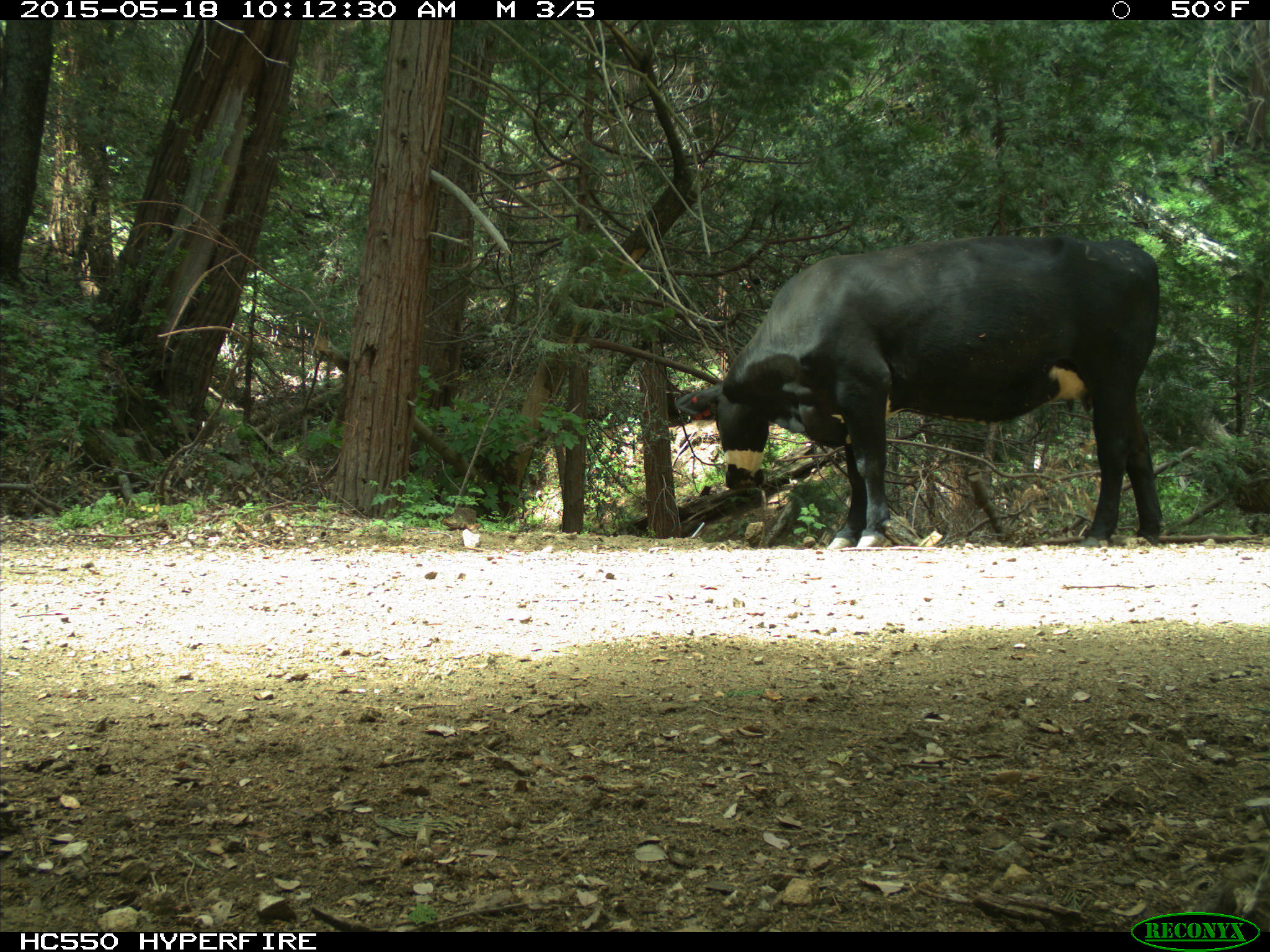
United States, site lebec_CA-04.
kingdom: Animalia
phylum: Chordata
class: Mammalia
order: Artiodactyla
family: Bovidae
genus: Bos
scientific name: Bos taurus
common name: domestic cow